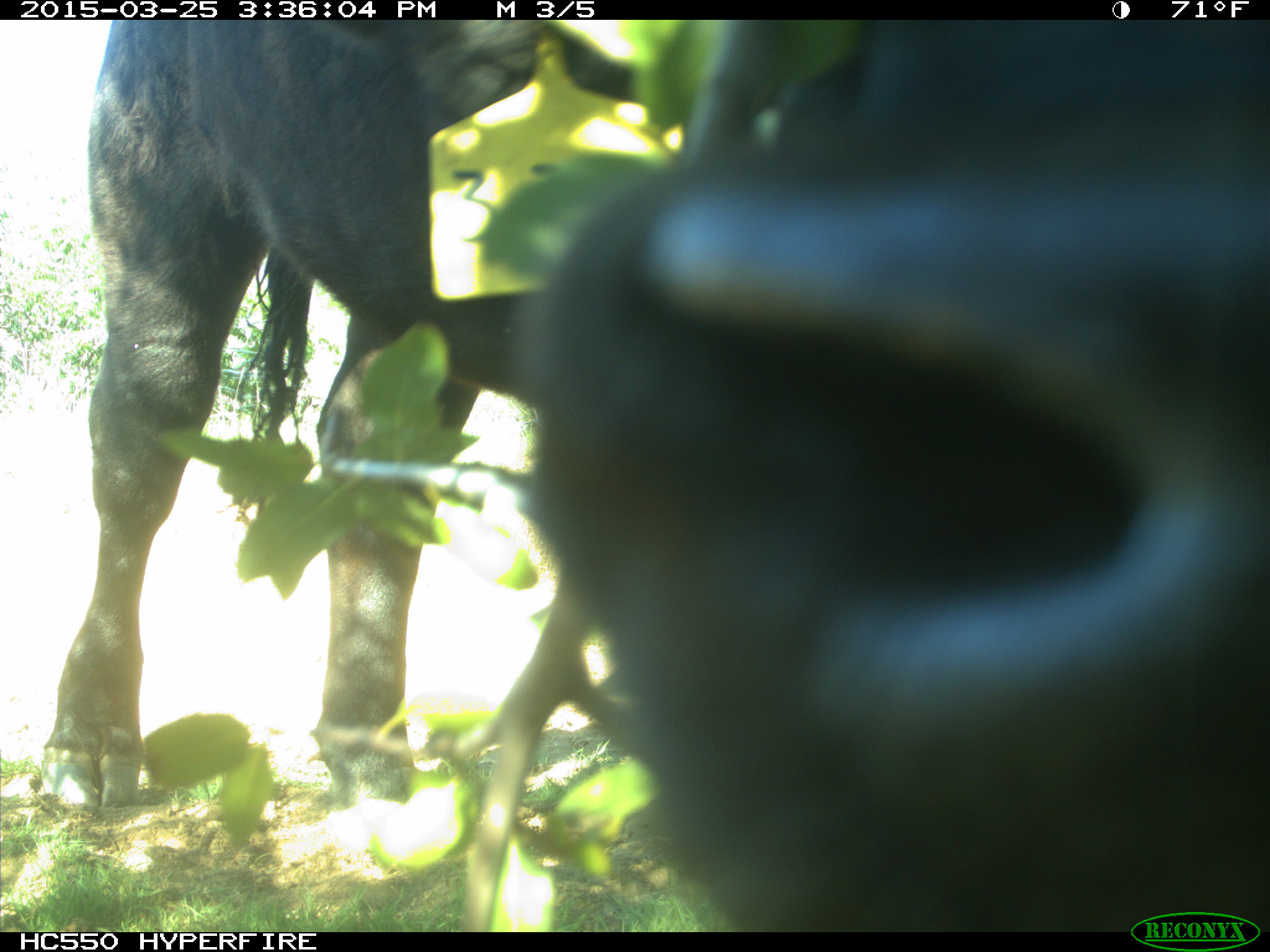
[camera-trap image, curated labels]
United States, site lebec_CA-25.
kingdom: Animalia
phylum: Chordata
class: Mammalia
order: Artiodactyla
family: Bovidae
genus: Bos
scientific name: Bos taurus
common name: domestic cow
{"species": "Bos taurus (domestic cow)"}